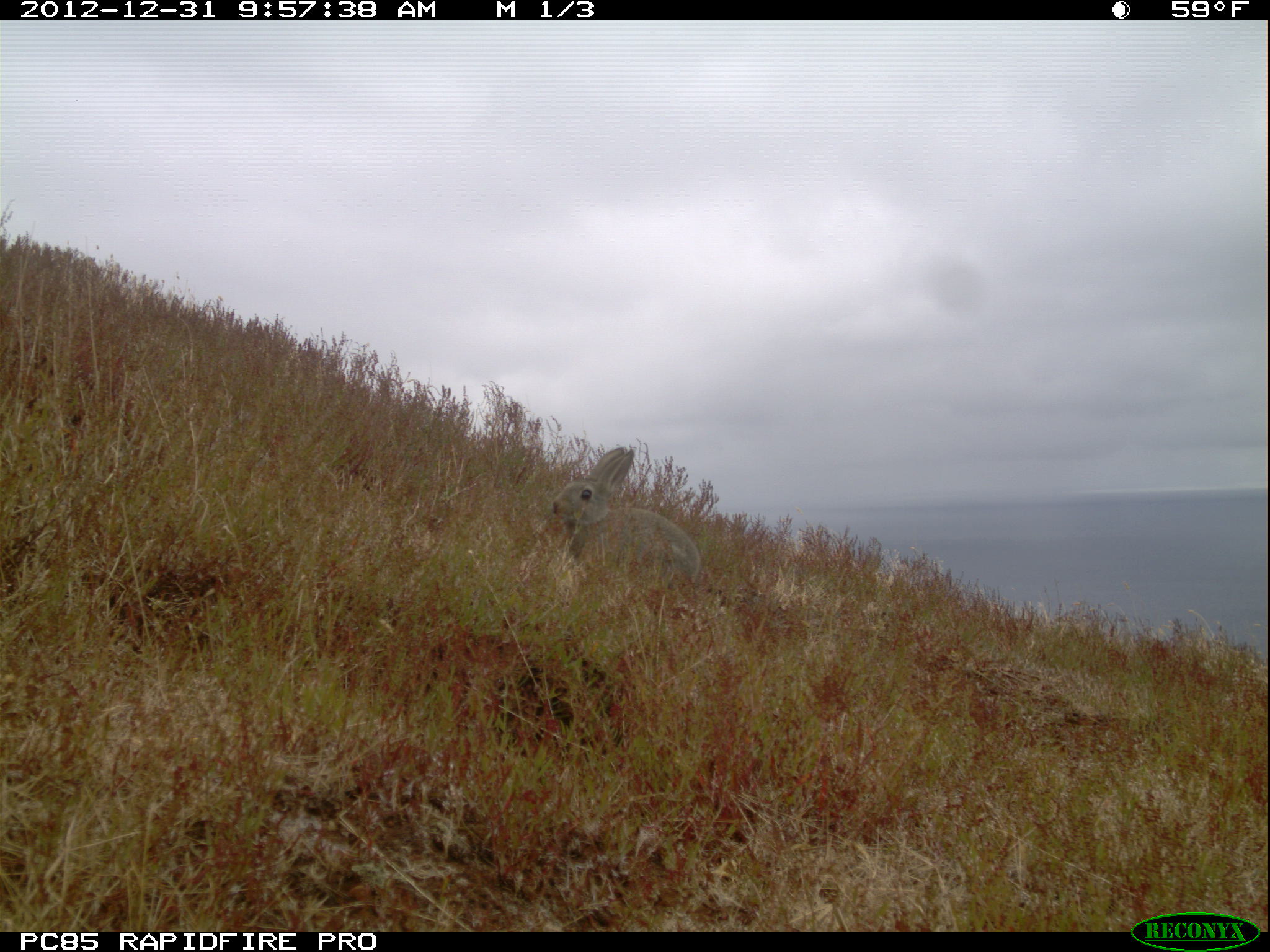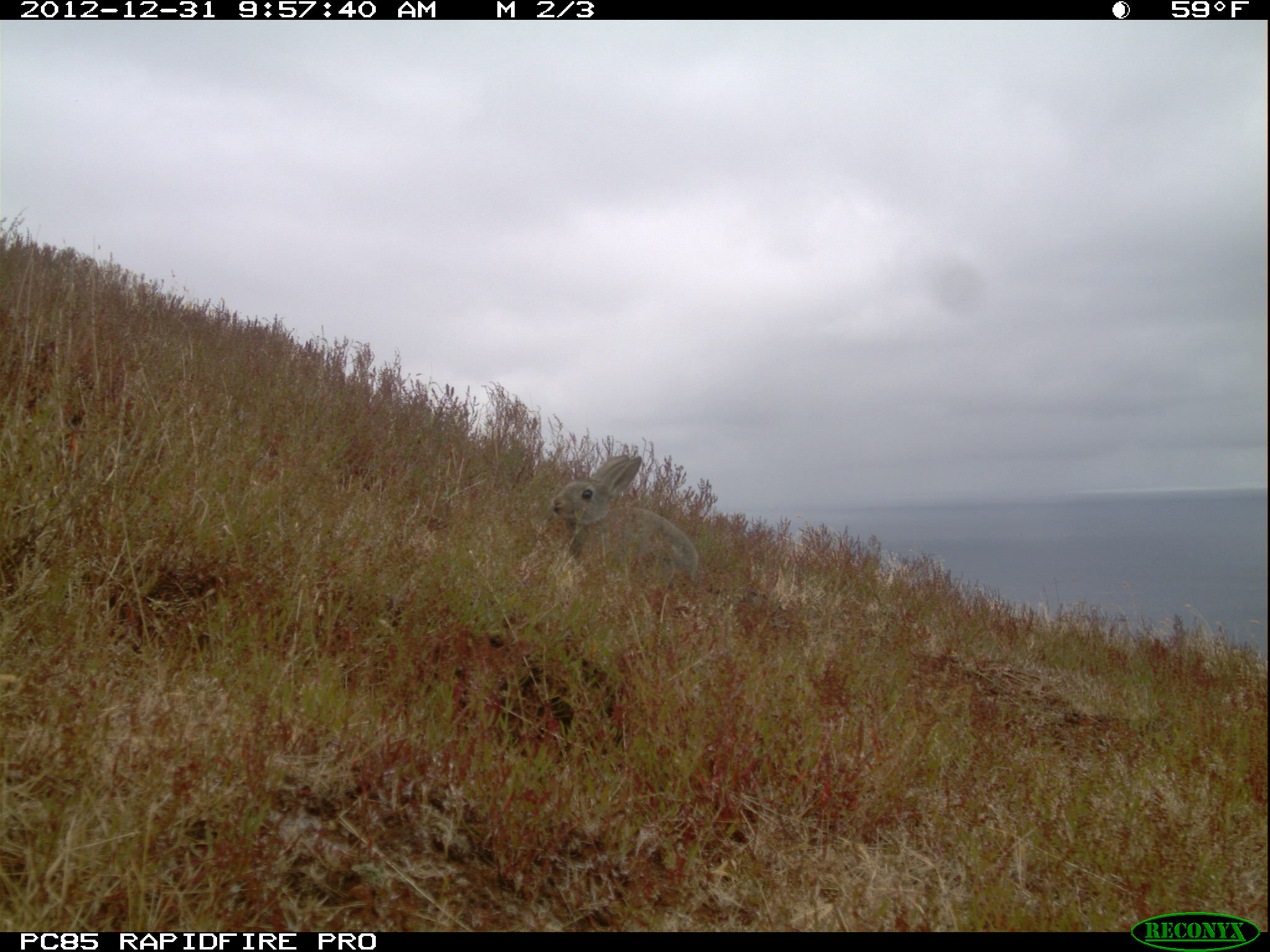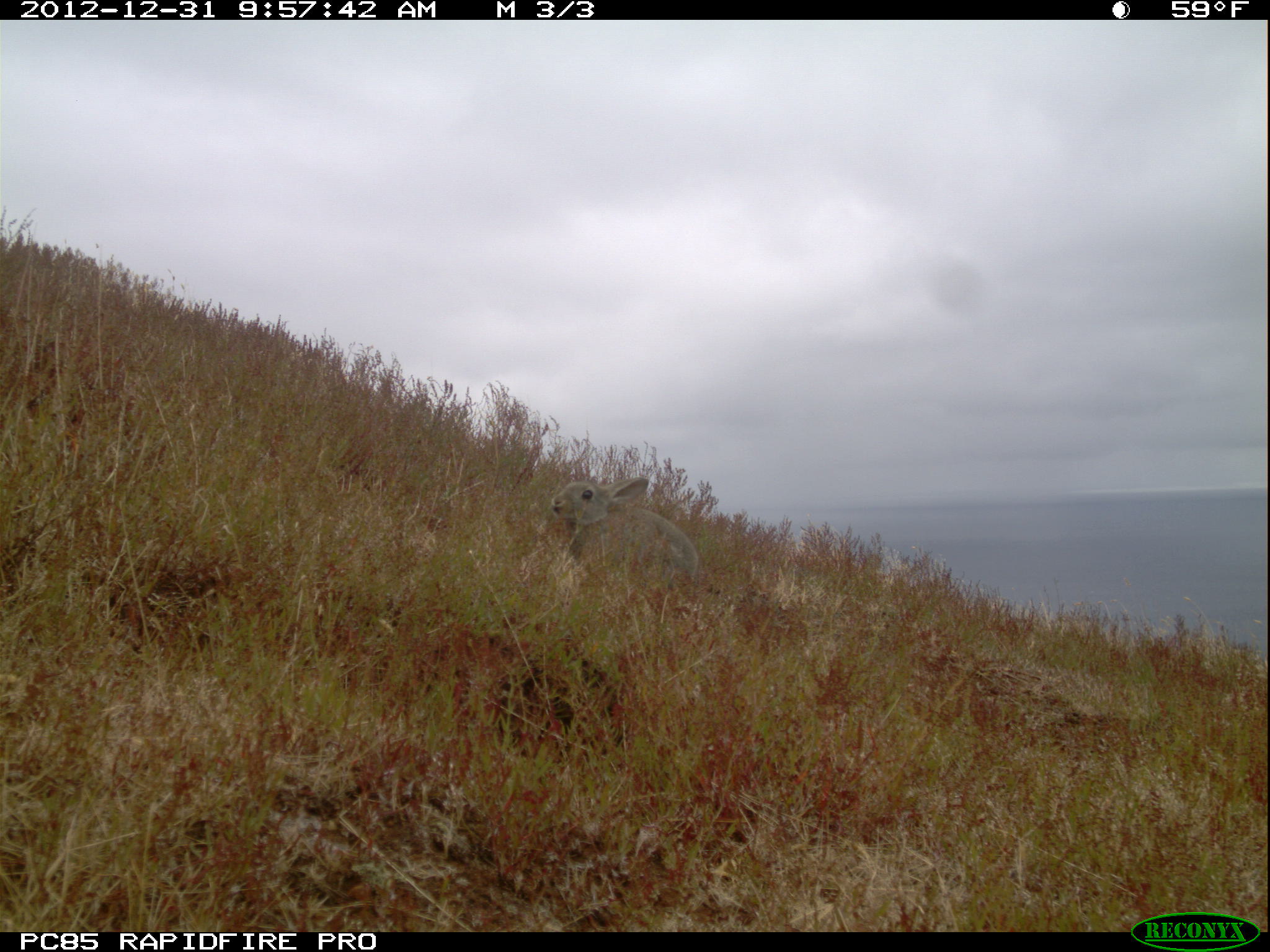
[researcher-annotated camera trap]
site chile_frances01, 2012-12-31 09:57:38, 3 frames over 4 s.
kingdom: Animalia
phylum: Chordata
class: Mammalia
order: Lagomorpha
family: Leporidae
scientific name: Leporidae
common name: rabbits and hares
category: rabbit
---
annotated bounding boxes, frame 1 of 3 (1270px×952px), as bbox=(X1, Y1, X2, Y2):
rabbit: bbox=(539, 446, 700, 591)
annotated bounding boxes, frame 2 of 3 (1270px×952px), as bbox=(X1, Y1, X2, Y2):
rabbit: bbox=(539, 454, 696, 594)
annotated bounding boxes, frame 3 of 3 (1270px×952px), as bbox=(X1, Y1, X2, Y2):
rabbit: bbox=(543, 466, 698, 590)